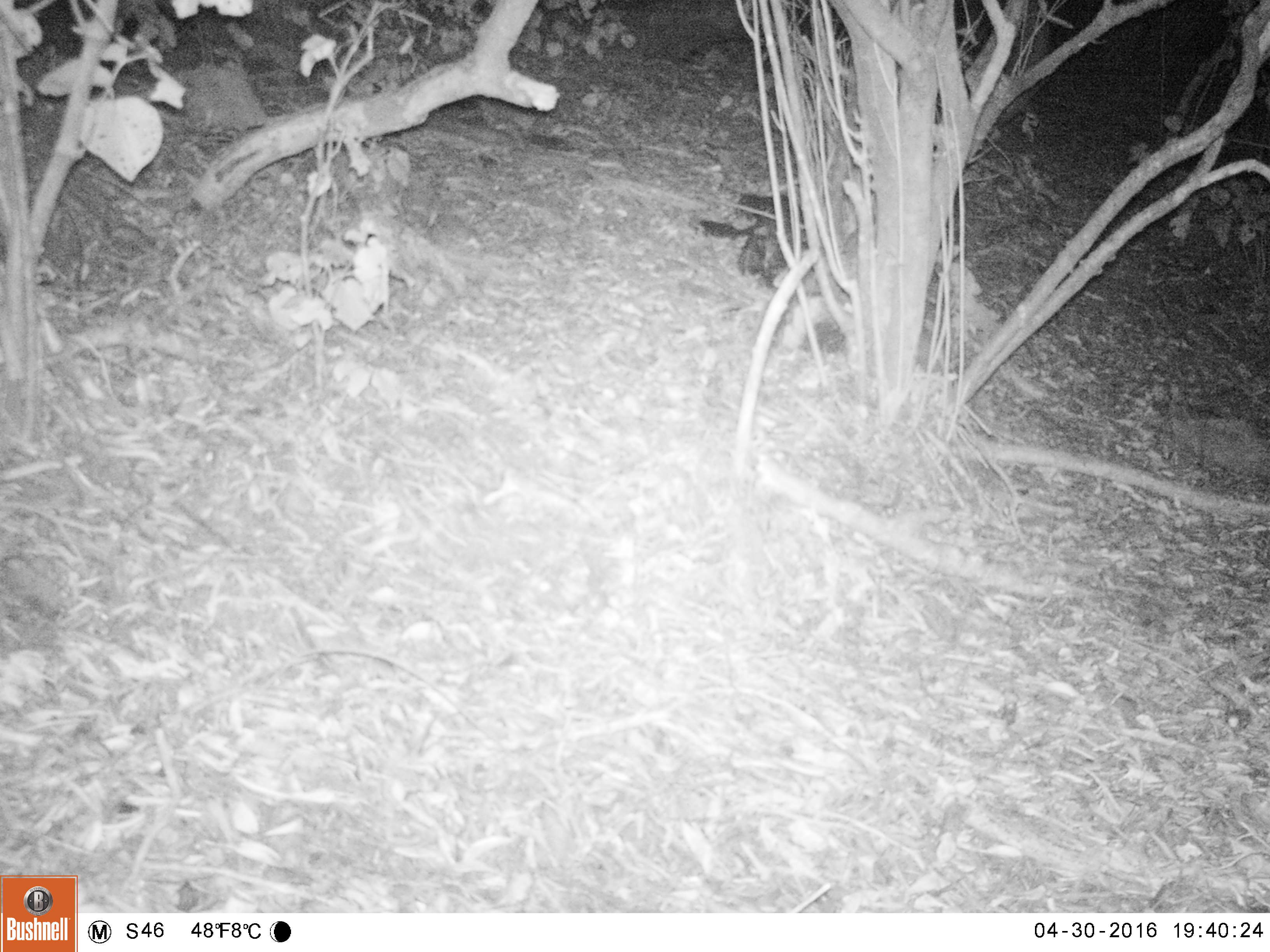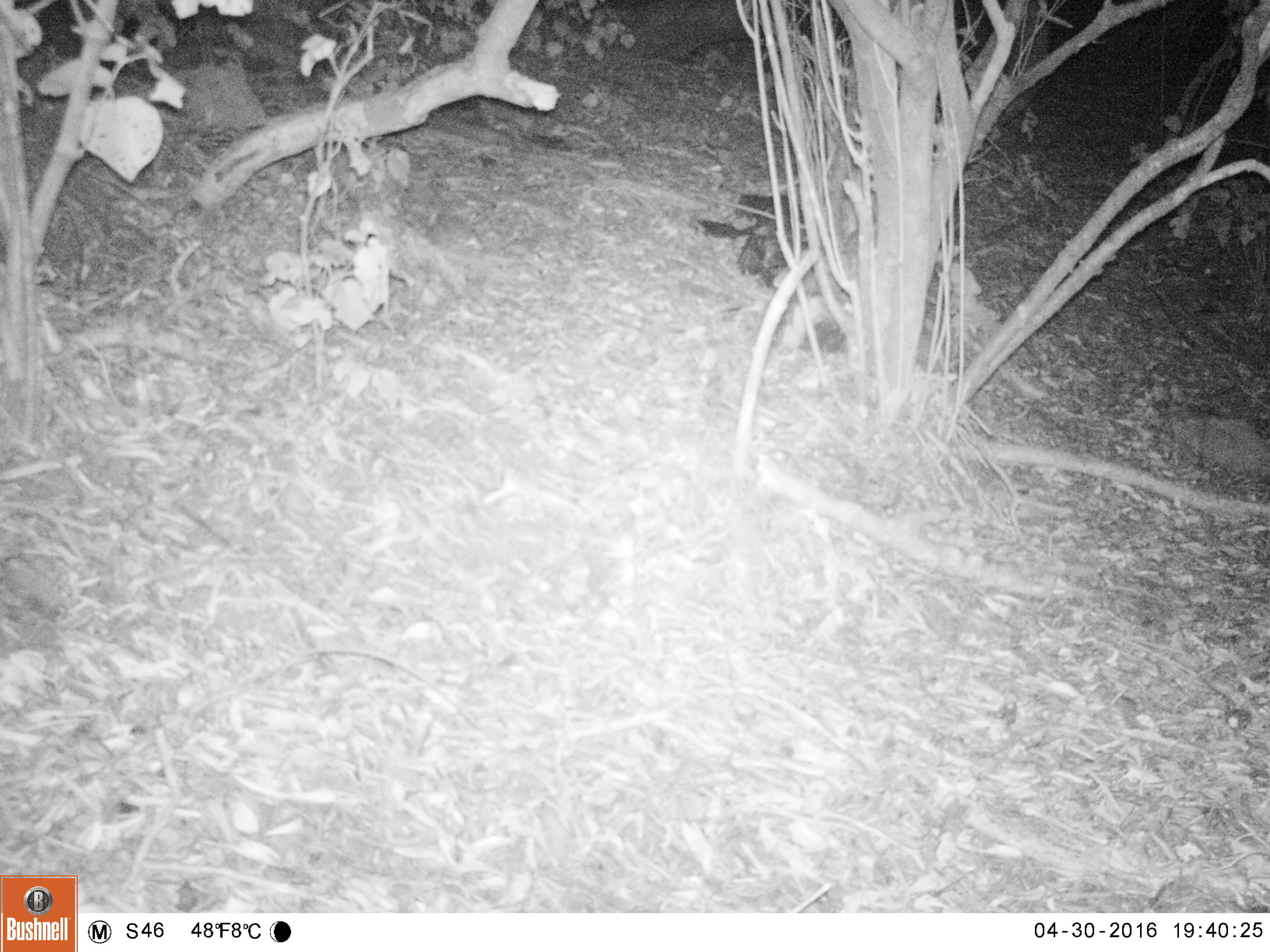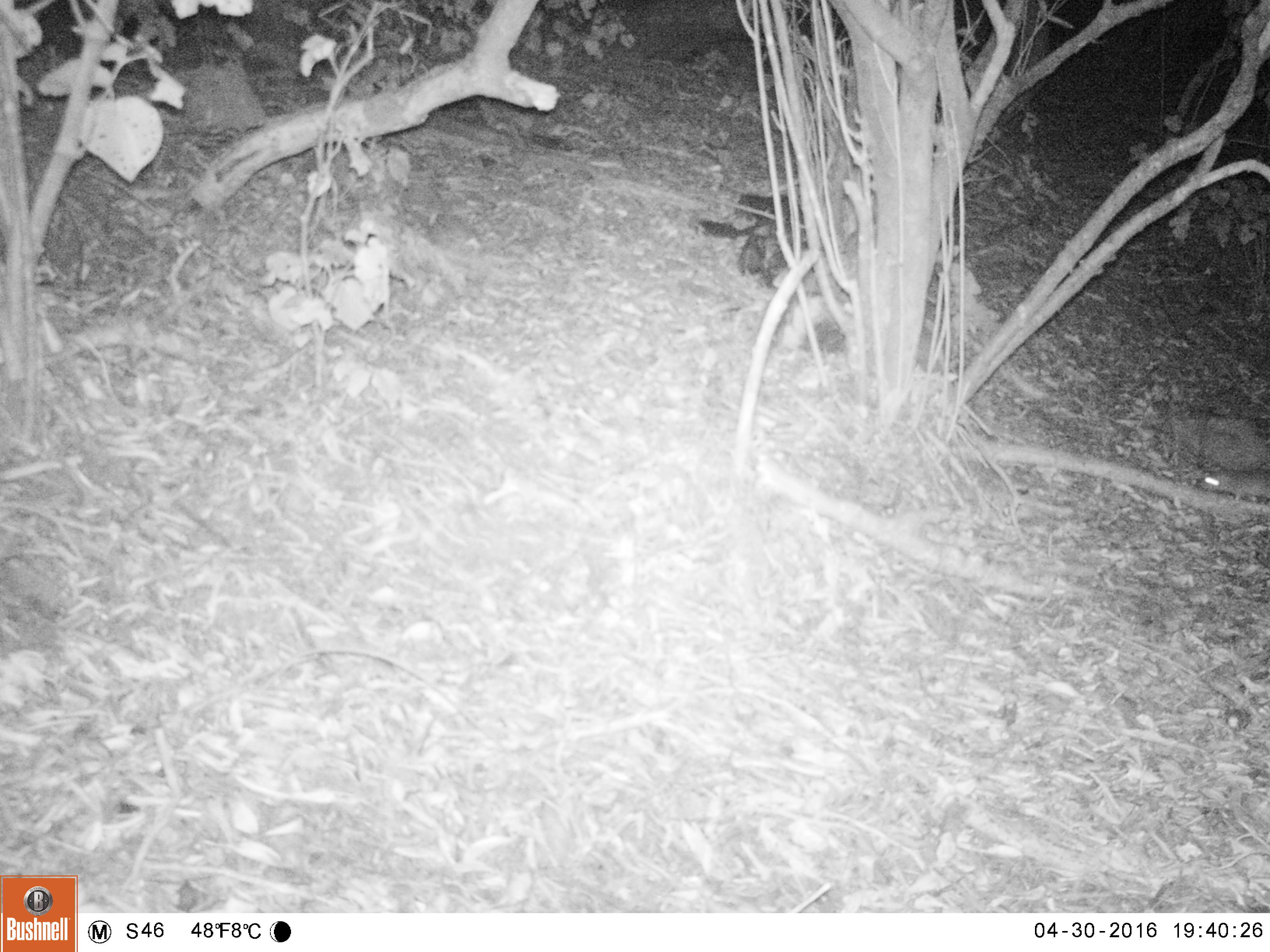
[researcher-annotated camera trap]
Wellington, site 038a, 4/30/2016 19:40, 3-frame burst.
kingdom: Animalia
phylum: Chordata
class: Mammalia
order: Rodentia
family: Muridae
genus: Rattus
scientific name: Rattus rattus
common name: ship rat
Ship rat (Rattus rattus).